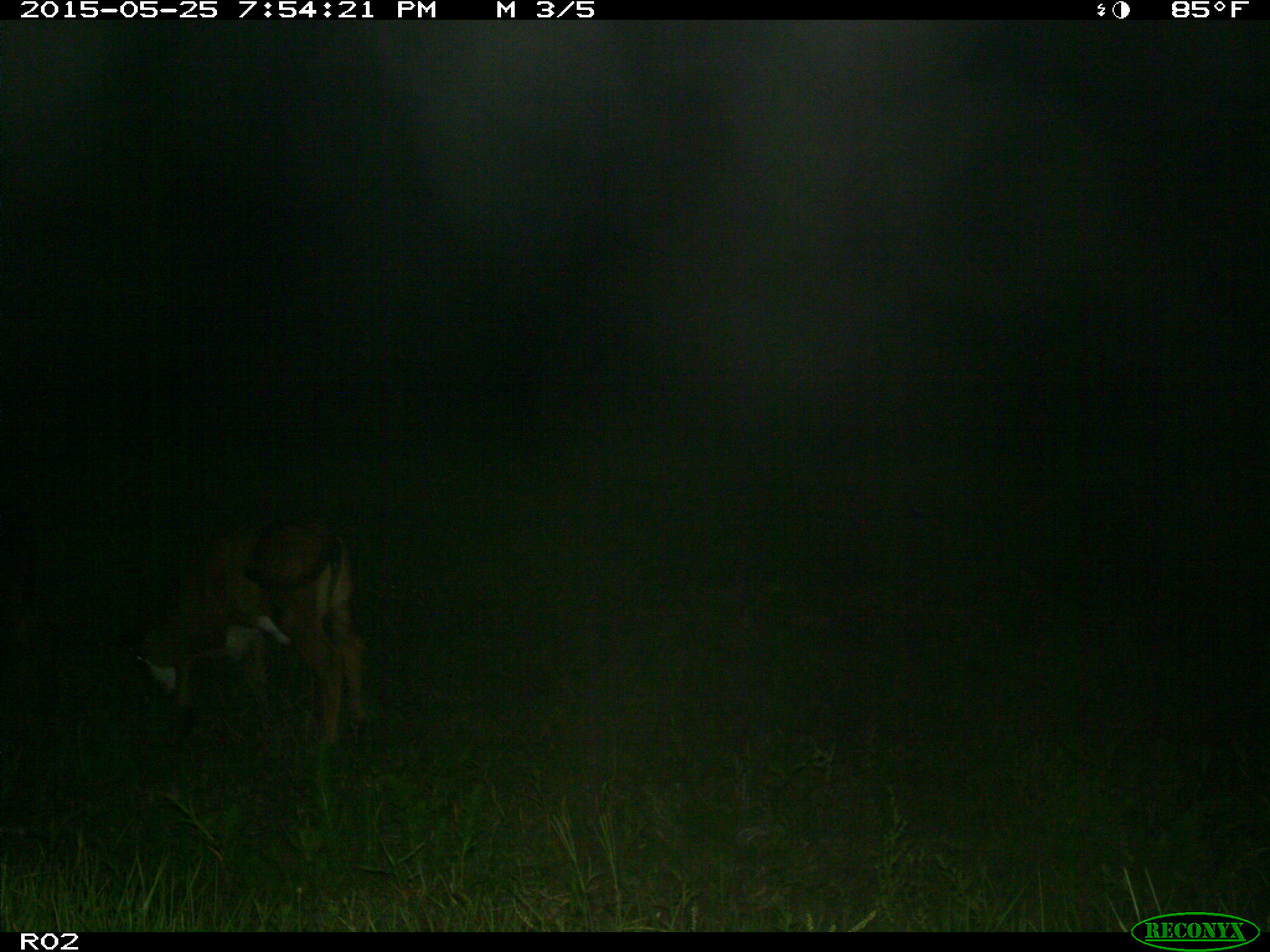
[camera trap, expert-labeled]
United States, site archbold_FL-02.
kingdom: Animalia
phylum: Chordata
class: Mammalia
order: Artiodactyla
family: Bovidae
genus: Bos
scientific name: Bos taurus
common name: domestic cow